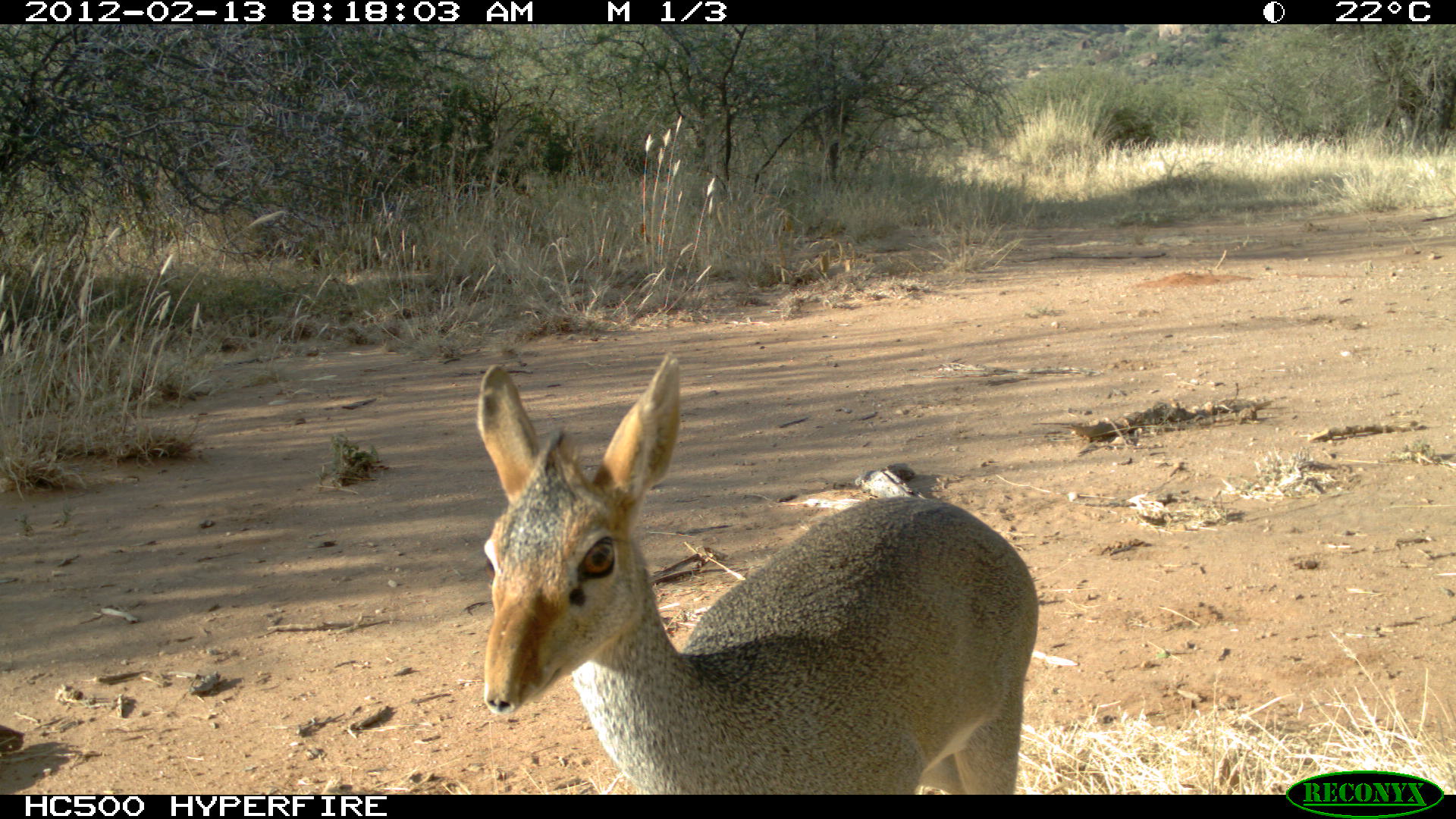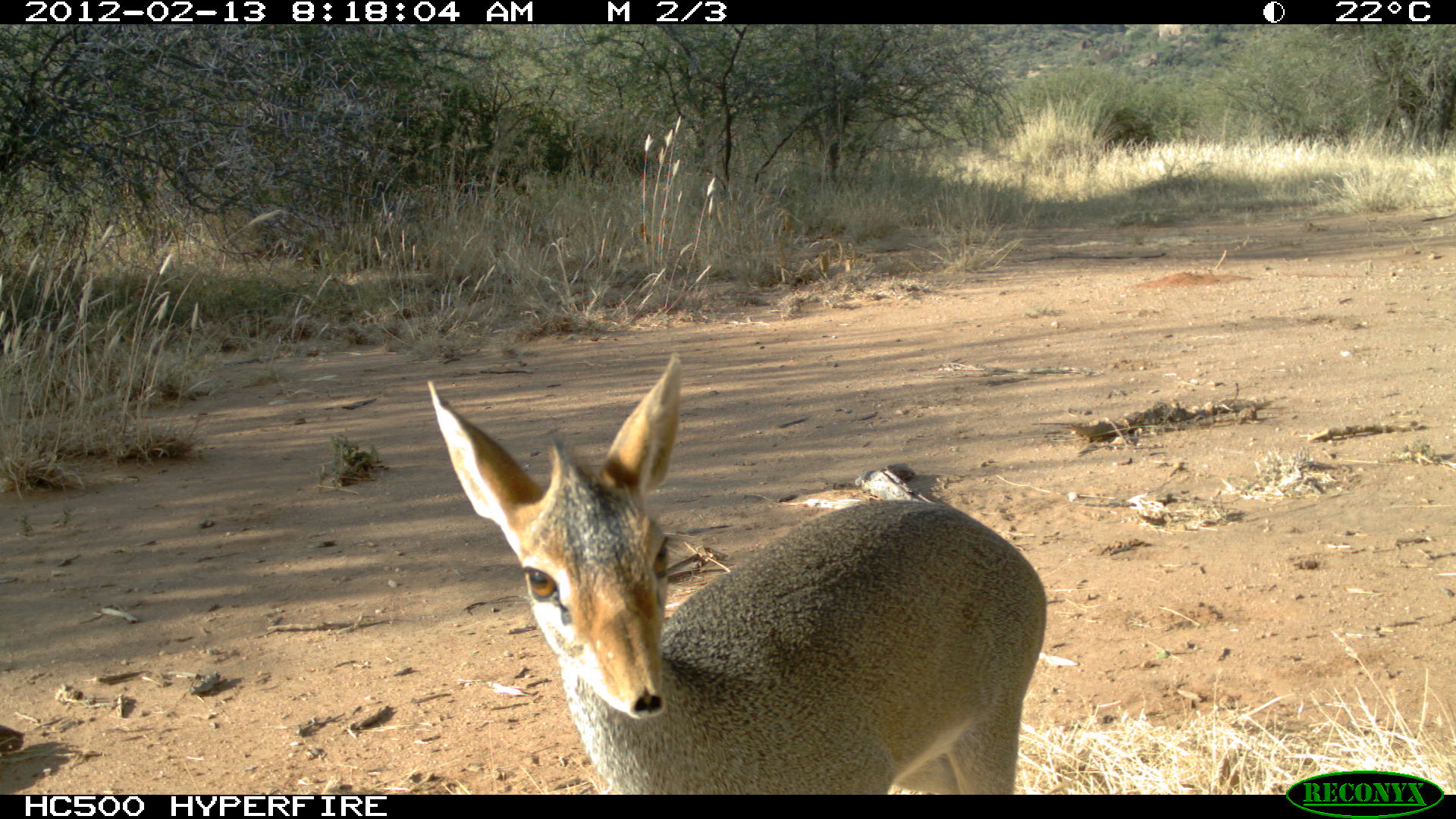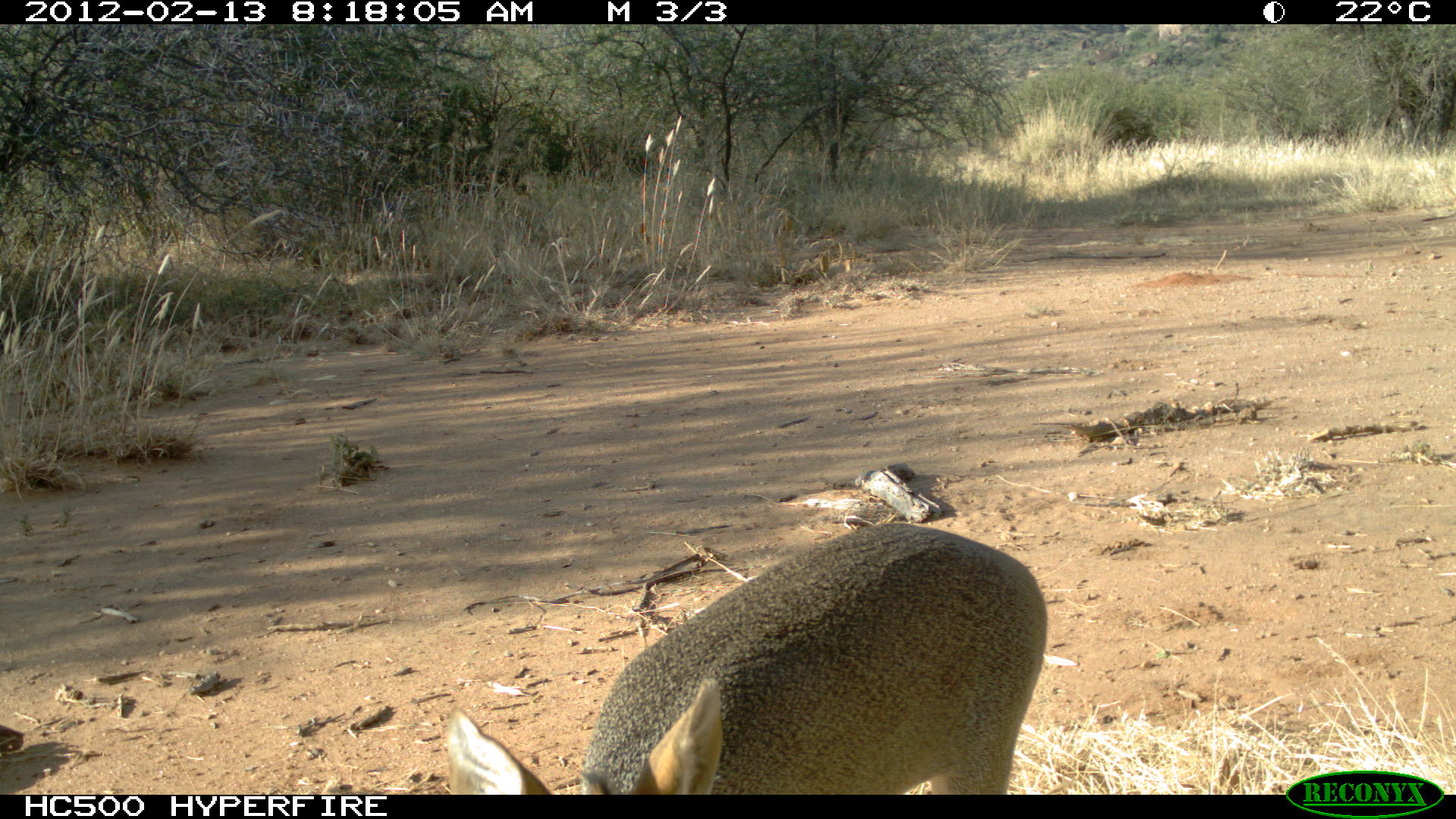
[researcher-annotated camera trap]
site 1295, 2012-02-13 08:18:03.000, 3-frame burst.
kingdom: Animalia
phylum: Chordata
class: Mammalia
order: Artiodactyla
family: Bovidae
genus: Madoqua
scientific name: Madoqua guentheri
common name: günther's dik-dik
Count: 1.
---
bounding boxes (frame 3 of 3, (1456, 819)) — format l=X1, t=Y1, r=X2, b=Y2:
madoqua guentheri: l=442, t=516, r=1052, b=794